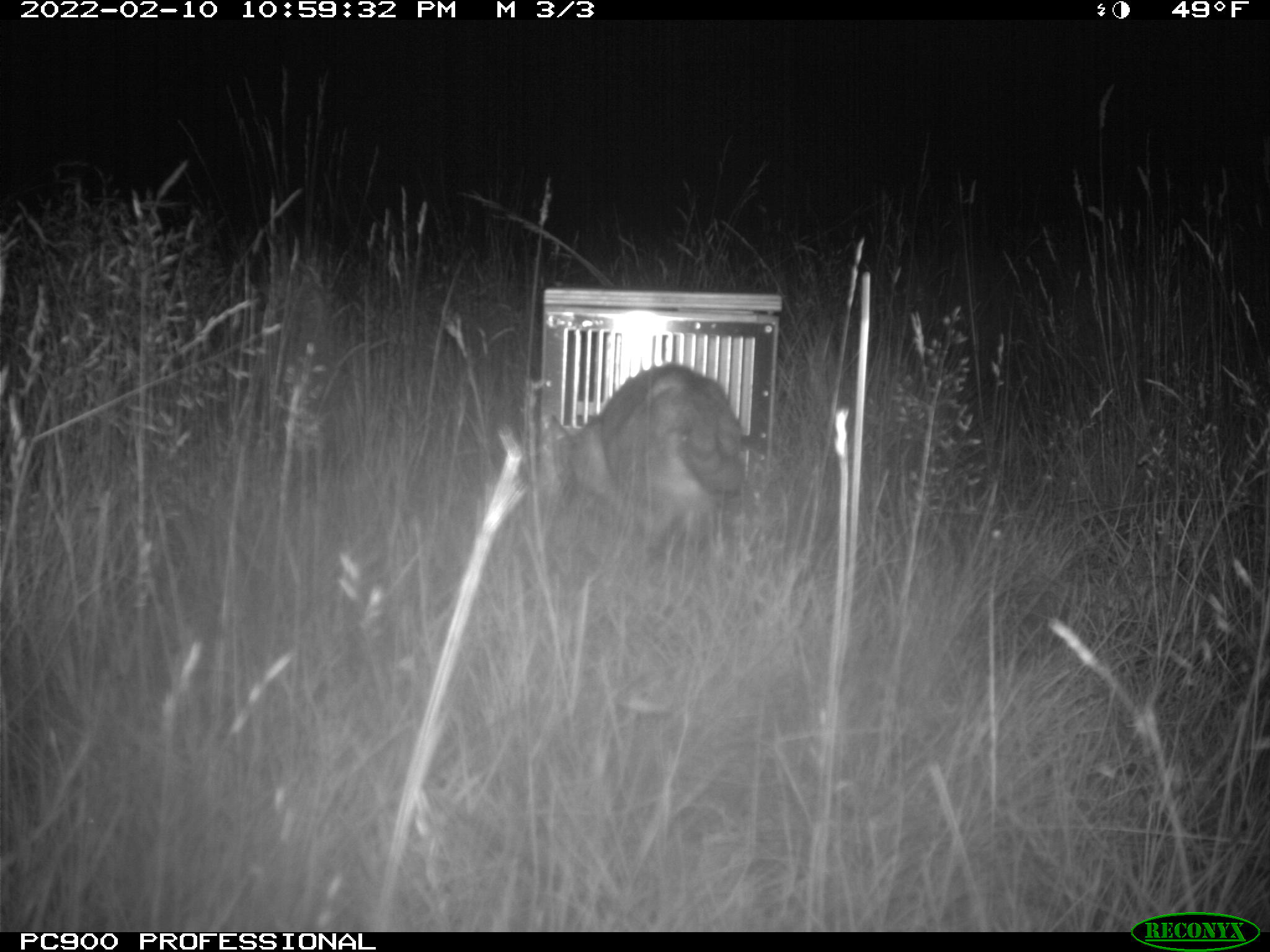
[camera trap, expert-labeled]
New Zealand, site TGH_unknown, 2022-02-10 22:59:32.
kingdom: Animalia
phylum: Chordata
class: Mammalia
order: Carnivora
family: Felidae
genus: Felis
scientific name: Felis catus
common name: domestic cat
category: cat